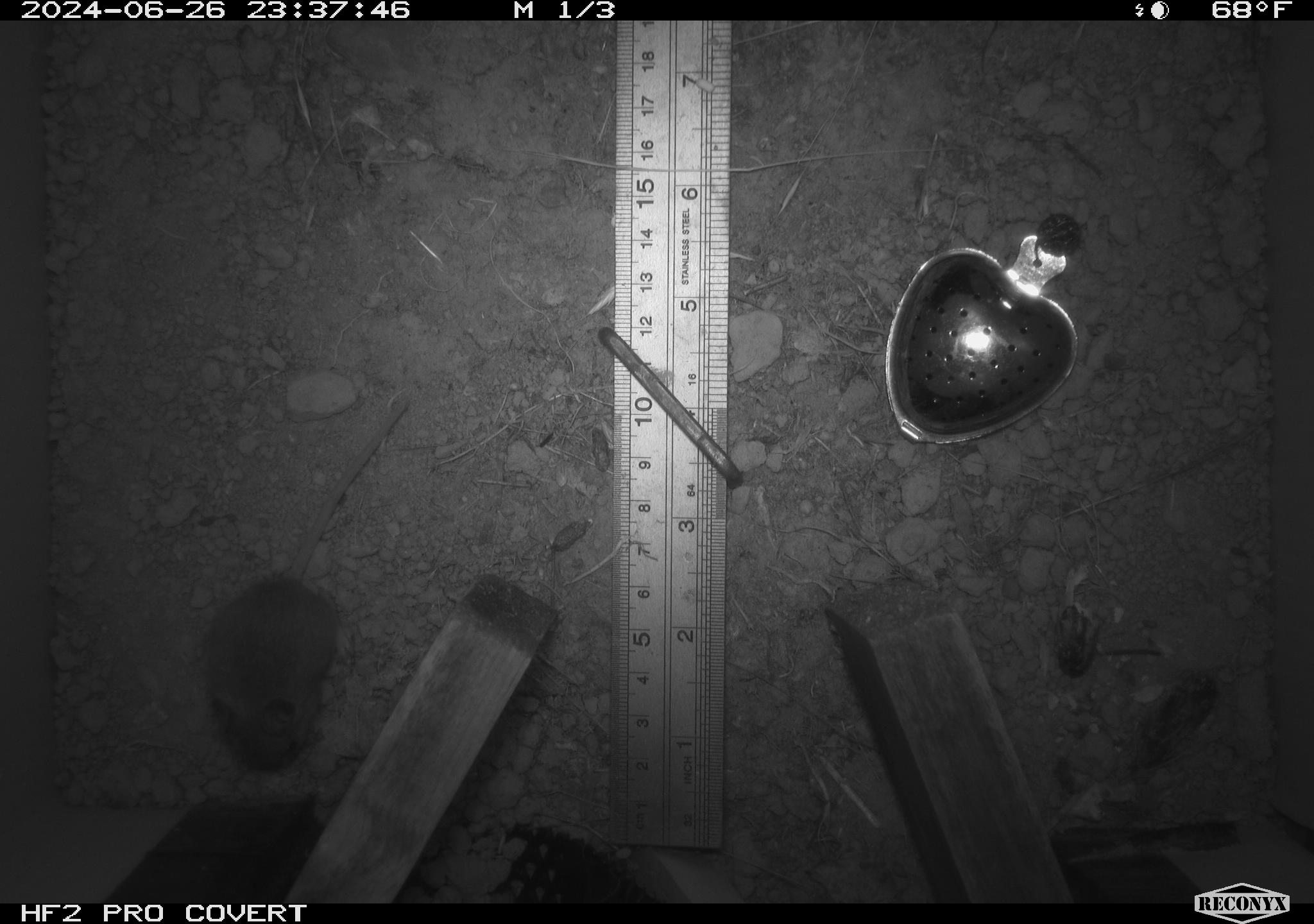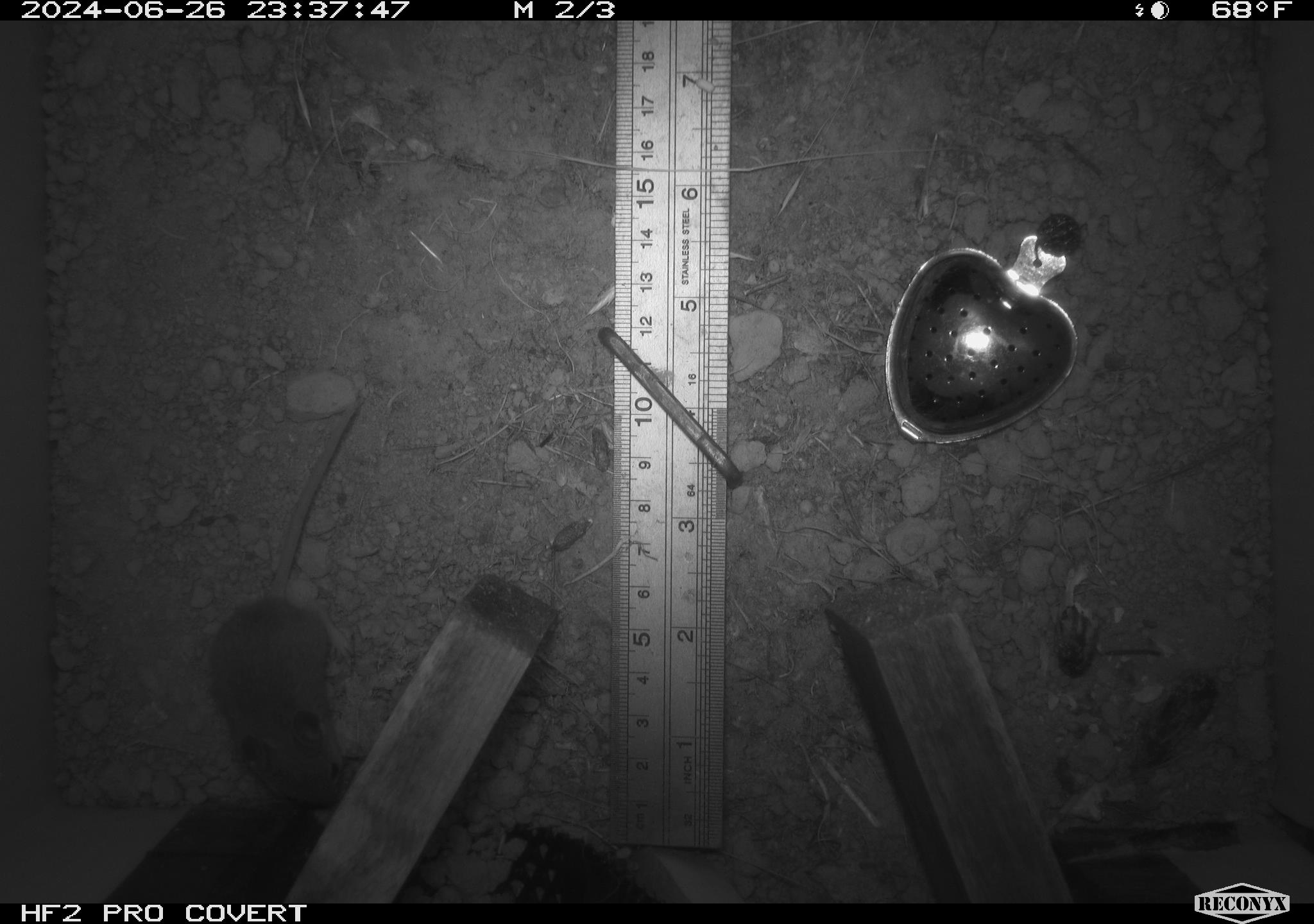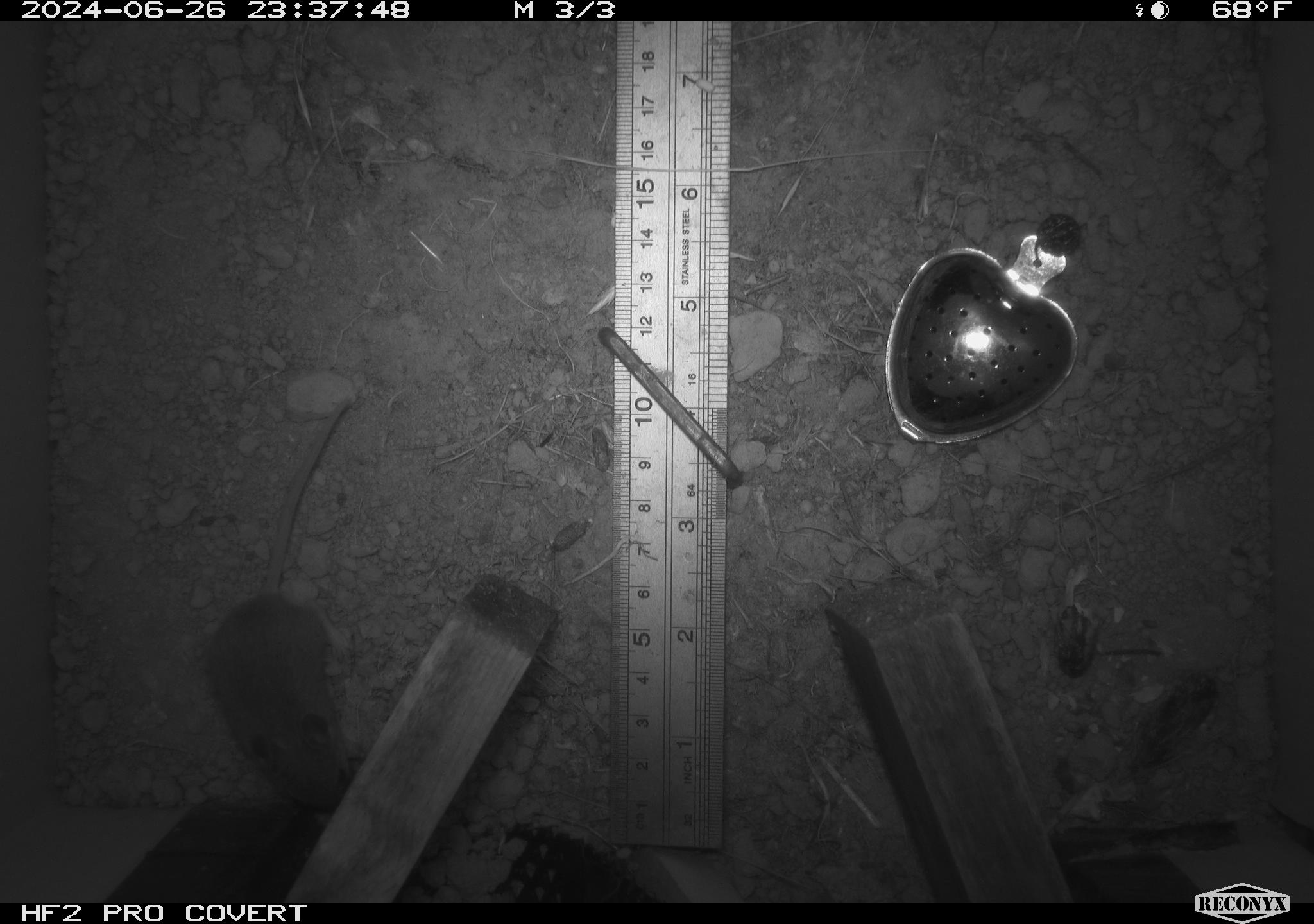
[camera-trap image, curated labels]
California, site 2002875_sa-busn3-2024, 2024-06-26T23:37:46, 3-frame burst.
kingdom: Animalia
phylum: Chordata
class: Mammalia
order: Rodentia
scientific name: Rodentia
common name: mouse species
Mouse species (Rodentia).